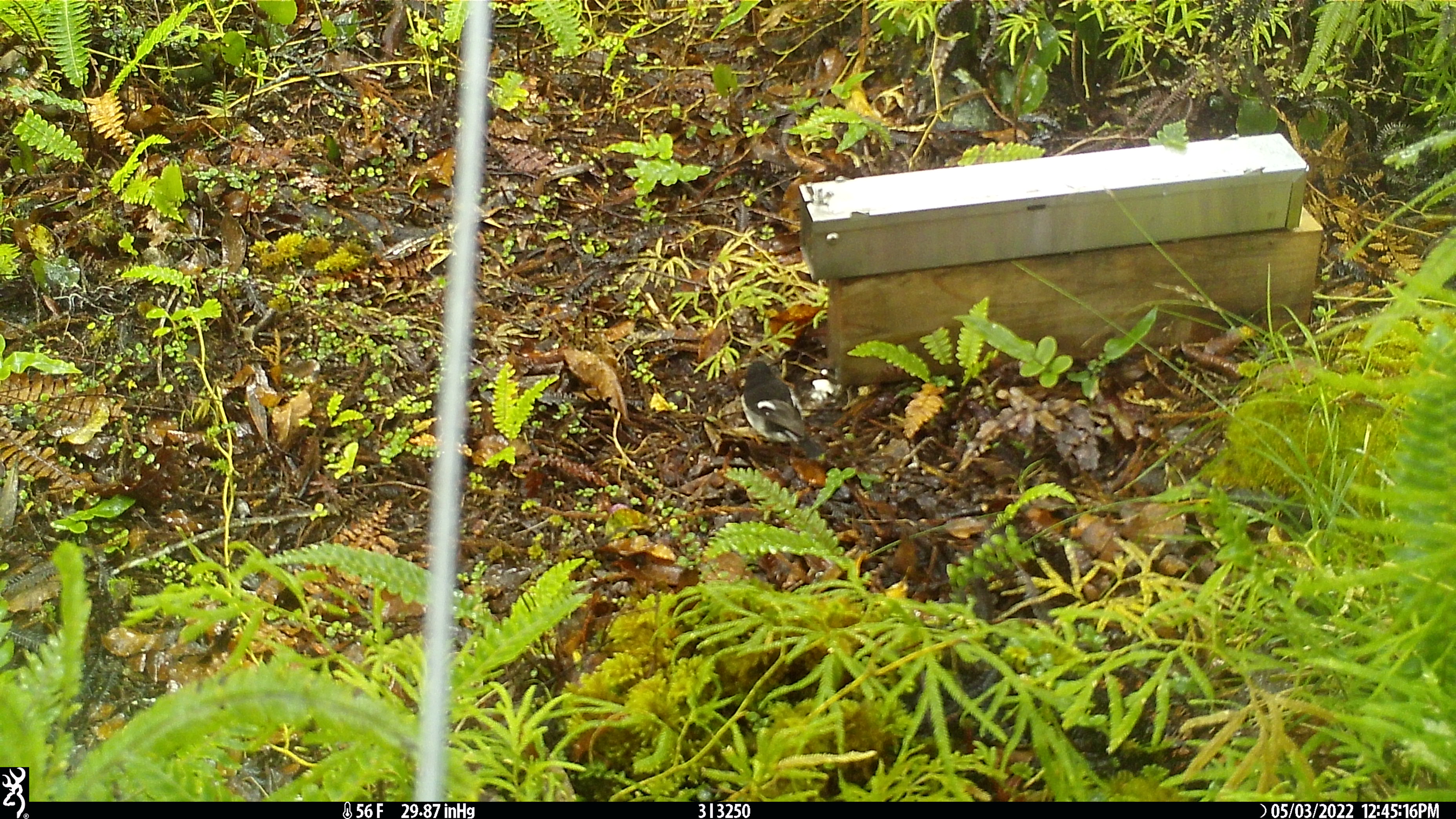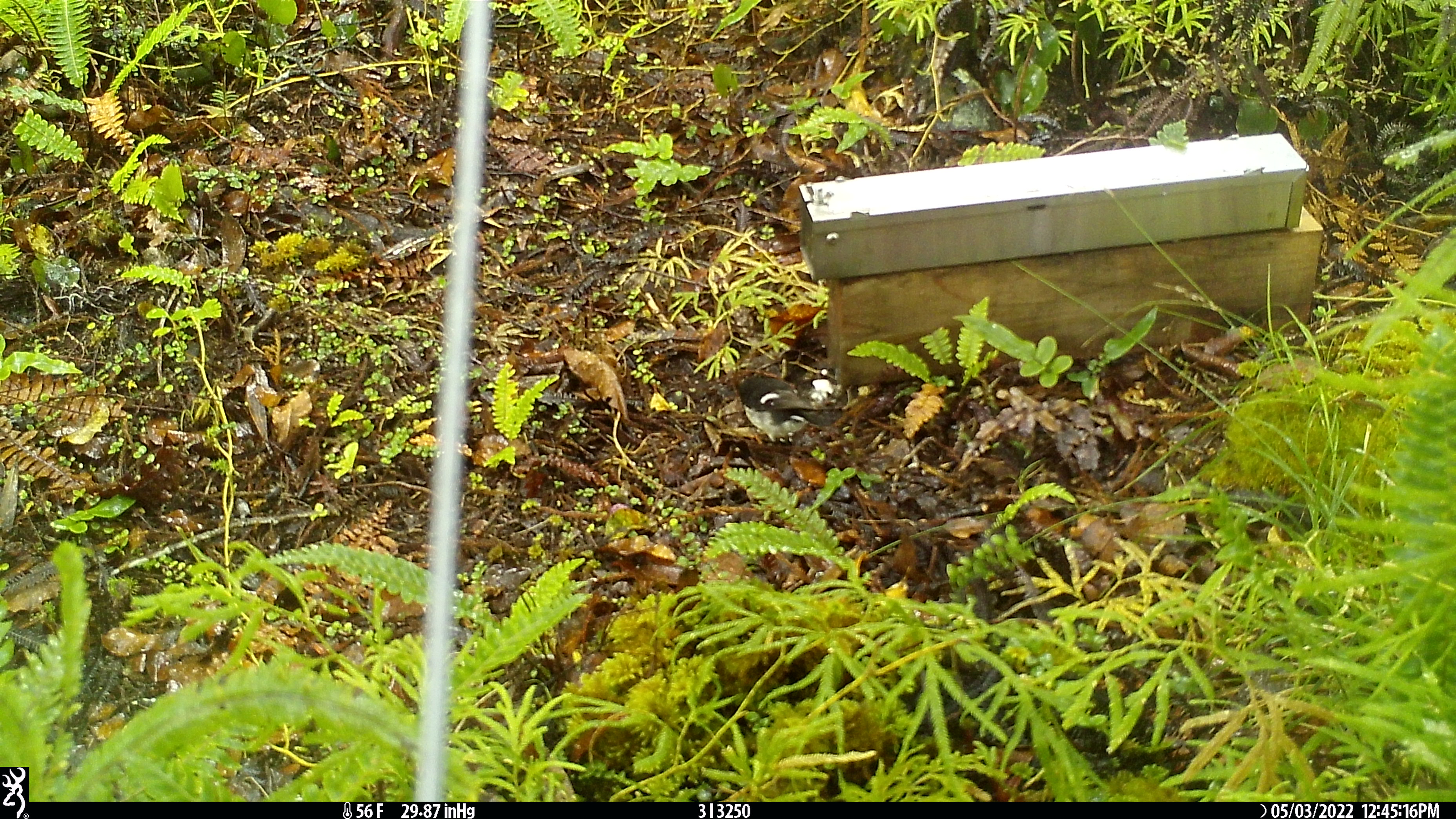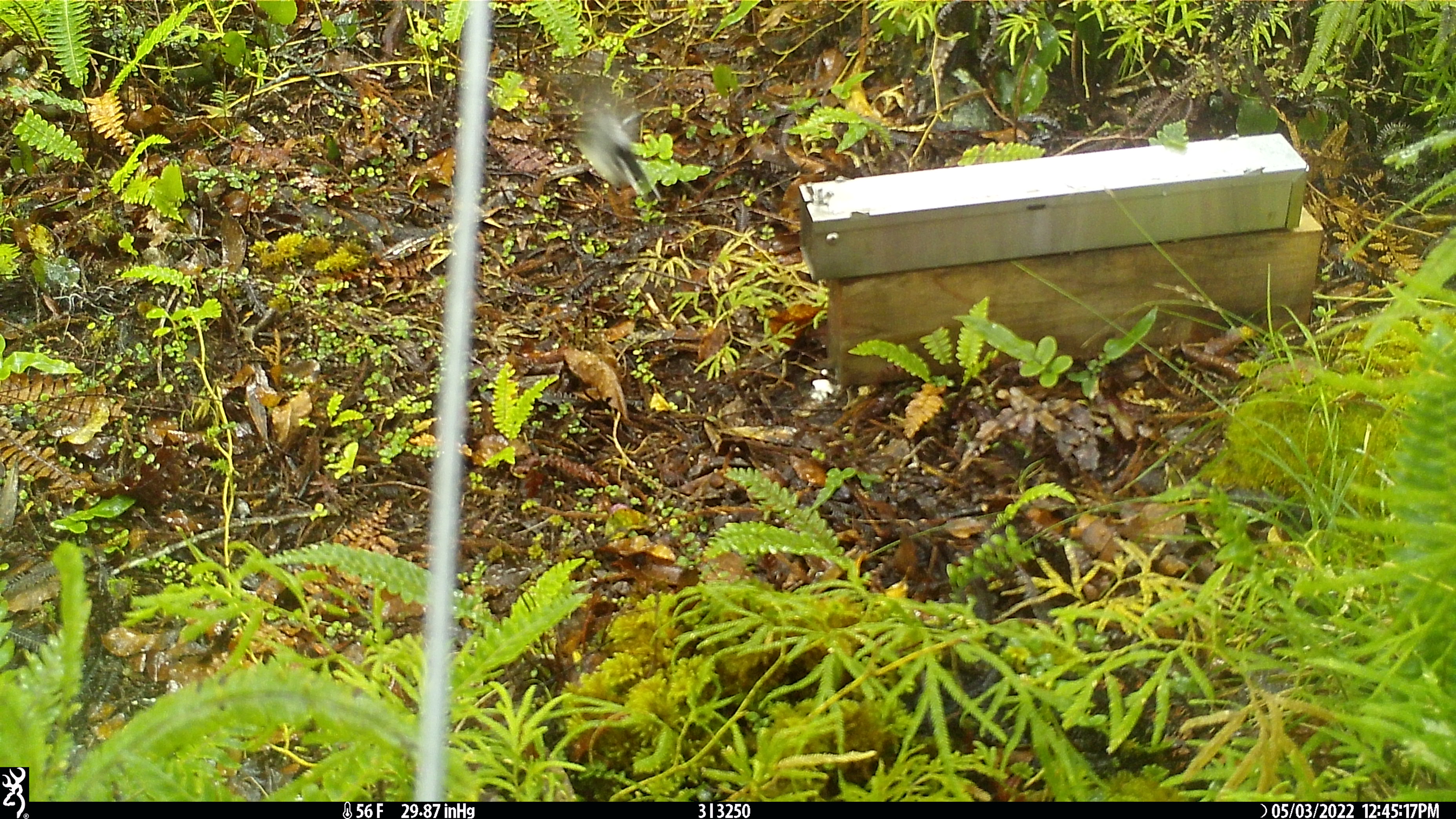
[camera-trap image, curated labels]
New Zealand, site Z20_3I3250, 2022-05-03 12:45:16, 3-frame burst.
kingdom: Animalia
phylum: Chordata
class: Aves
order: Passeriformes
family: Petroicidae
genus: Petroica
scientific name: Petroica macrocephala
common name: tomtit